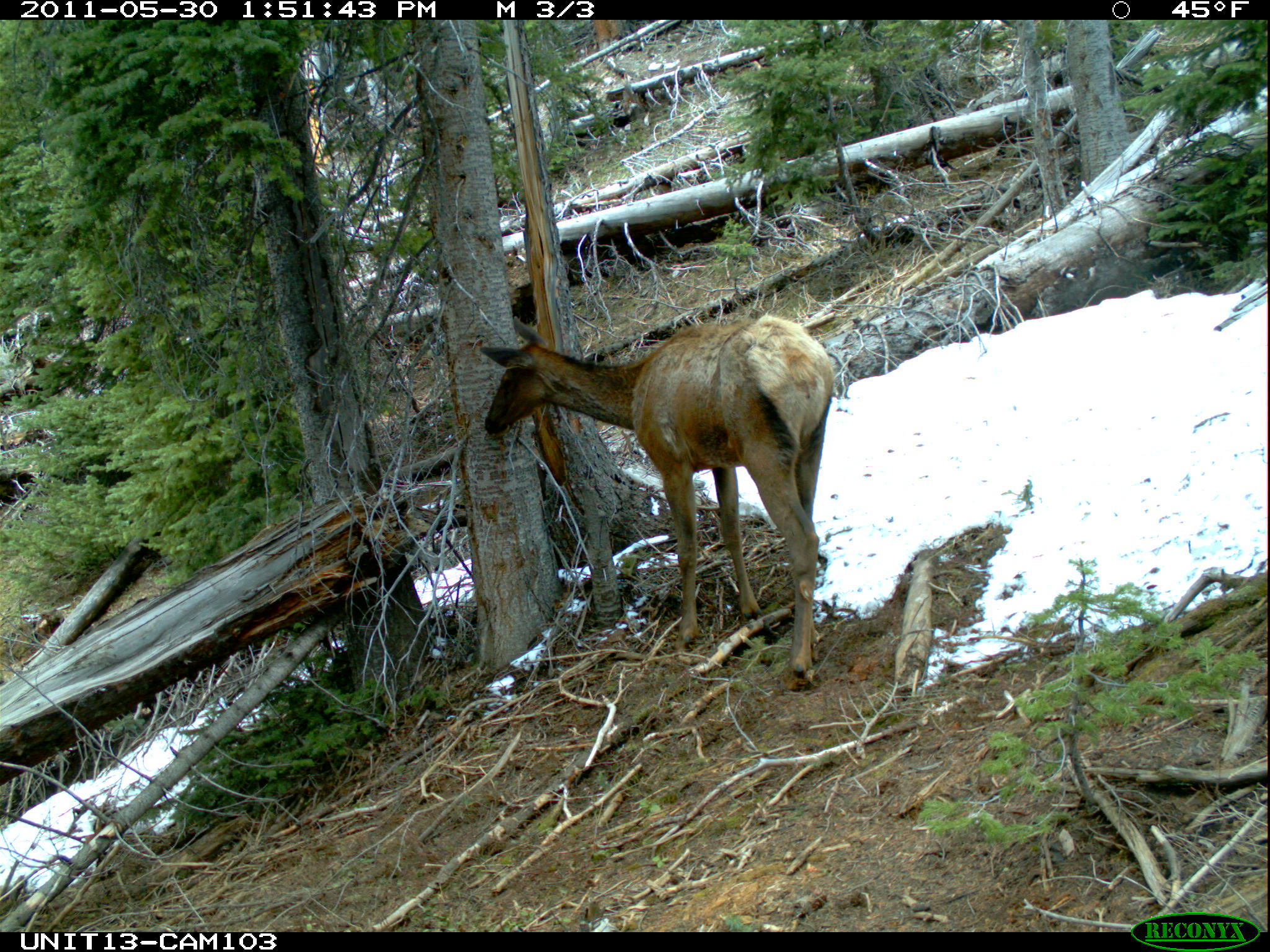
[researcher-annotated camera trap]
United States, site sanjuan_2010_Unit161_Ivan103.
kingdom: Animalia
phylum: Chordata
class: Mammalia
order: Artiodactyla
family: Cervidae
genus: Cervus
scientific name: Cervus elaphus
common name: red deer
Cervus elaphus (red deer).